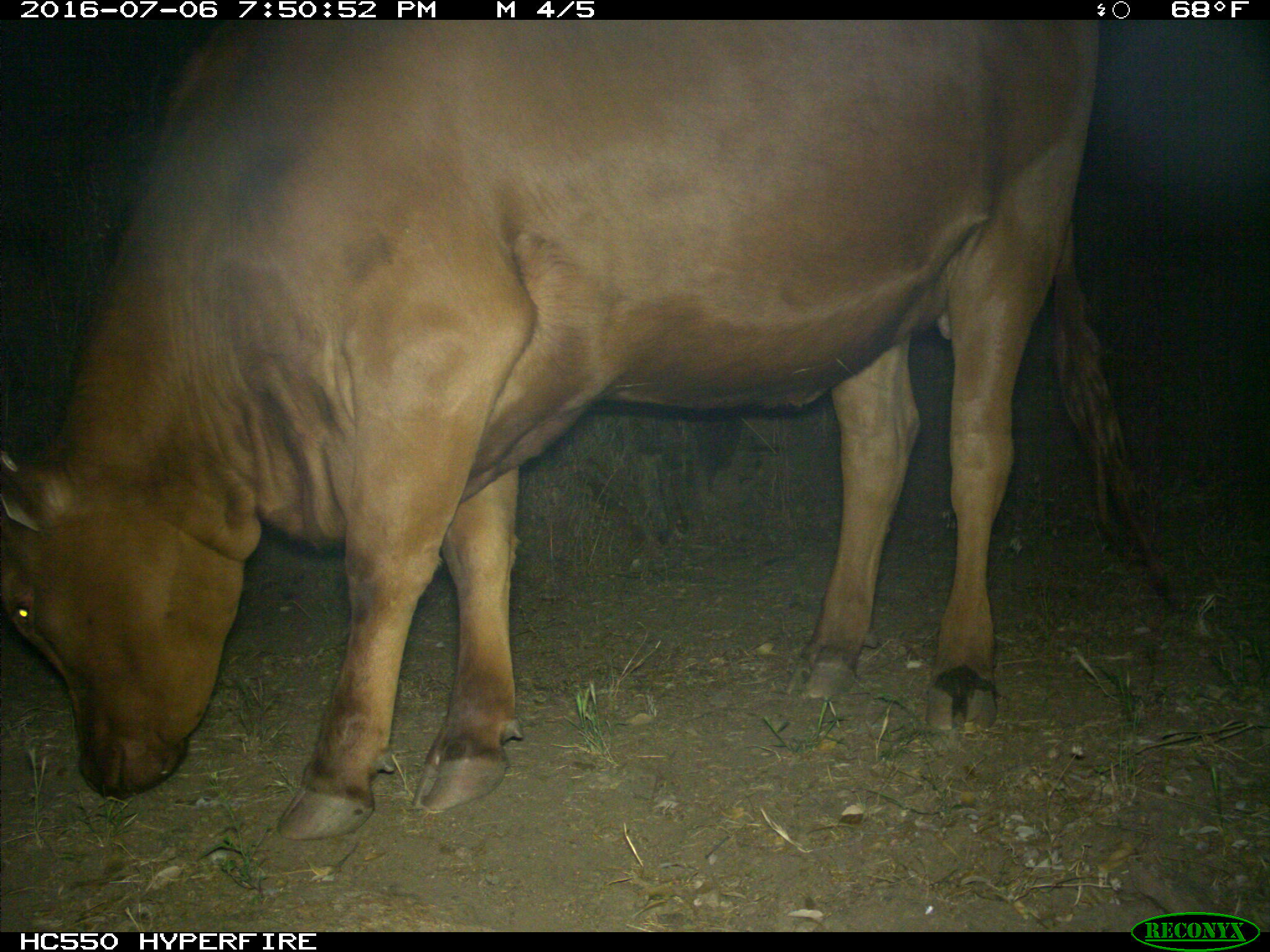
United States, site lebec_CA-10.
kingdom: Animalia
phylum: Chordata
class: Mammalia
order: Artiodactyla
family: Bovidae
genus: Bos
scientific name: Bos taurus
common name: domestic cow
Bos taurus (domestic cow).